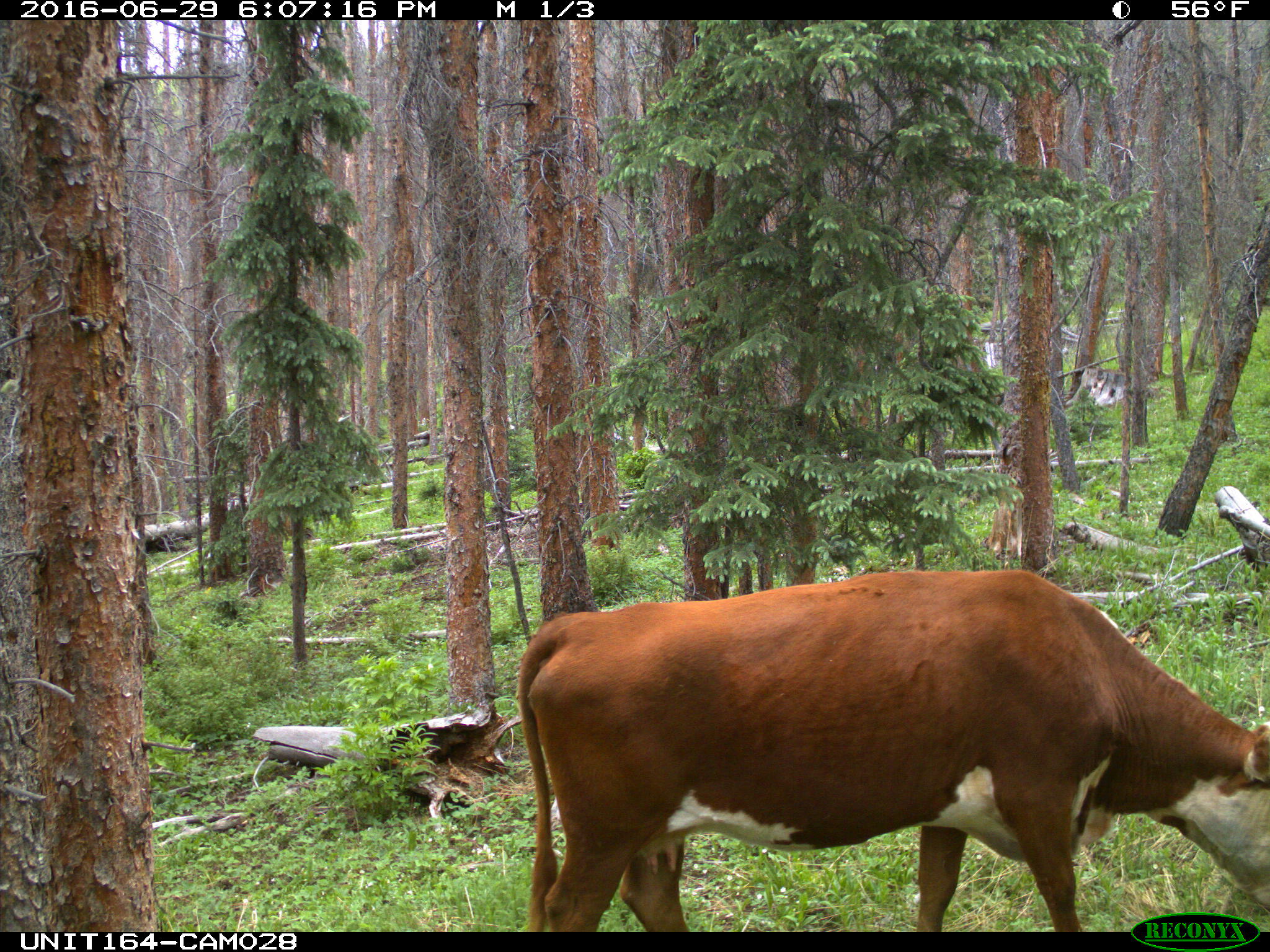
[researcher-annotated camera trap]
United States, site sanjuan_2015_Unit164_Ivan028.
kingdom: Animalia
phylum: Chordata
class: Mammalia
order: Artiodactyla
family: Bovidae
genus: Bos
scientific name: Bos taurus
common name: domestic cow